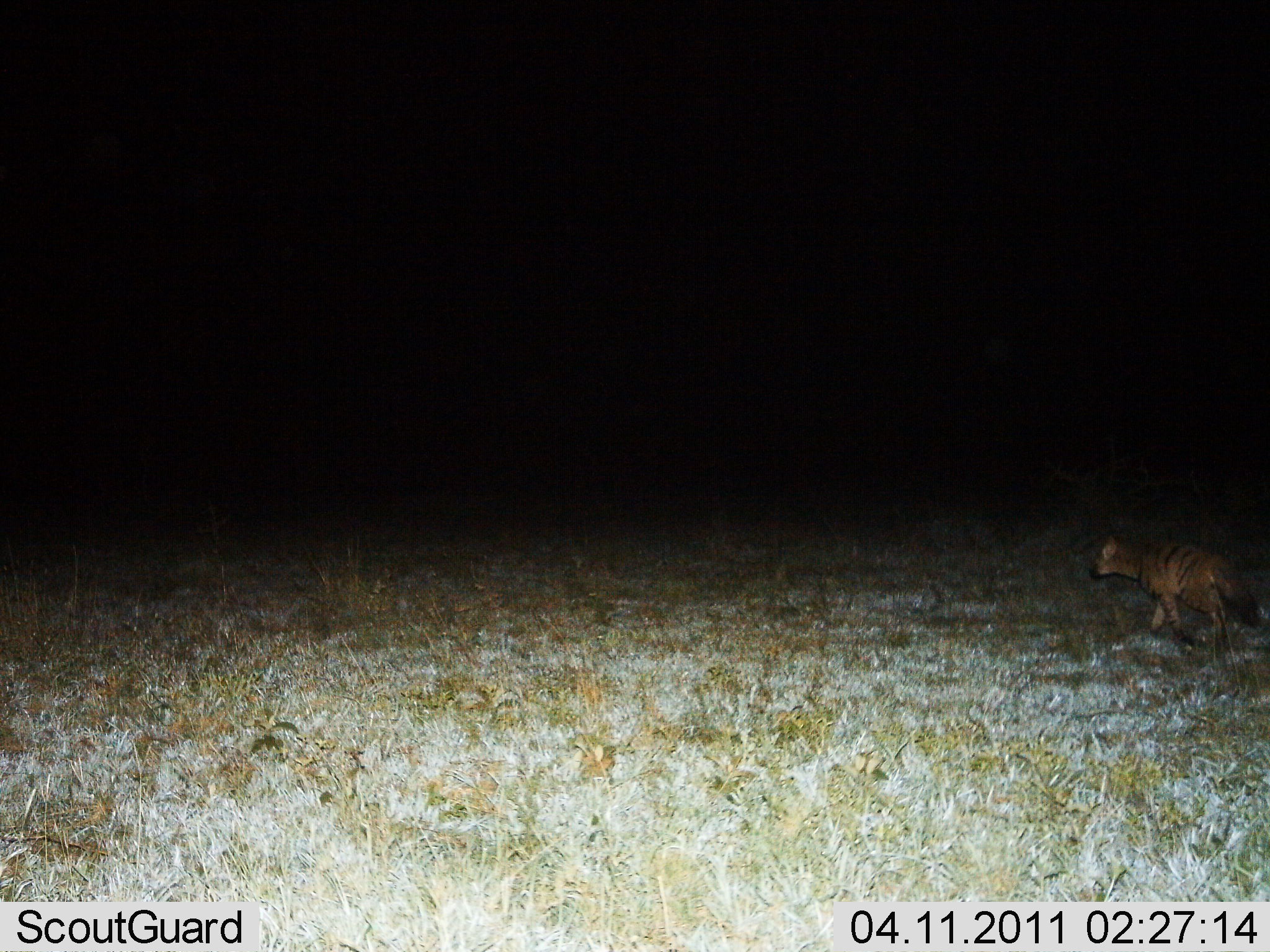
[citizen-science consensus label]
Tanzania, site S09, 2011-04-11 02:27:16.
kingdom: Animalia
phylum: Chordata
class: Mammalia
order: Carnivora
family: Hyaenidae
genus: Proteles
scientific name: Proteles cristatus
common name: aardwolf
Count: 1.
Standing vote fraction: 25%.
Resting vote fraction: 0%.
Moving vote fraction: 75%.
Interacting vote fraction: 0%.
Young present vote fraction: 0%.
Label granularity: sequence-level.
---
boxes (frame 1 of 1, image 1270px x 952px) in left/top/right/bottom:
animal: 1085/531/1262/649